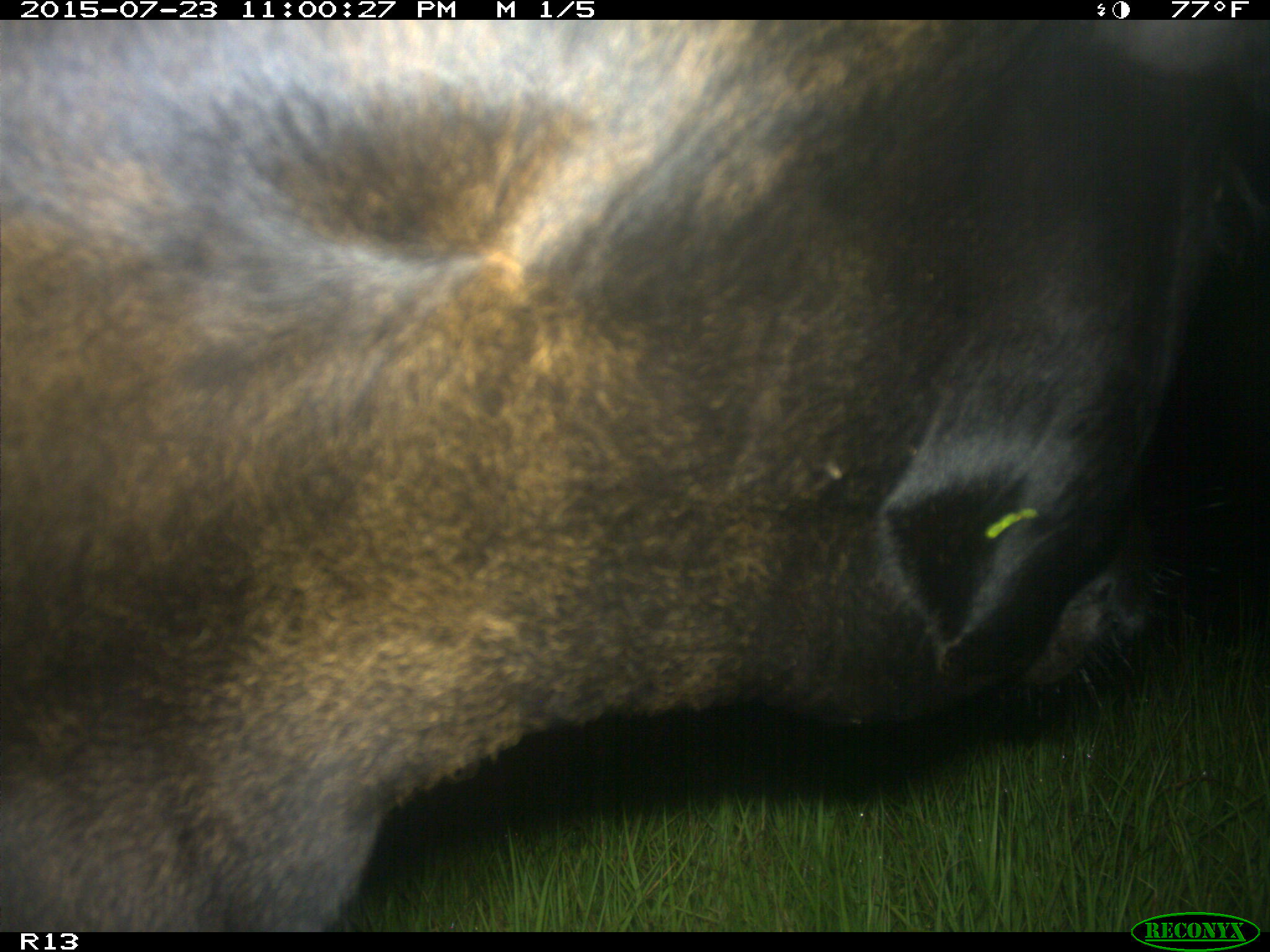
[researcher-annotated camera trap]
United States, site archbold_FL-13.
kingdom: Animalia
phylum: Chordata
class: Mammalia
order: Artiodactyla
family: Bovidae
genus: Bos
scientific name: Bos taurus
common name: domestic cow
Bos taurus (domestic cow).